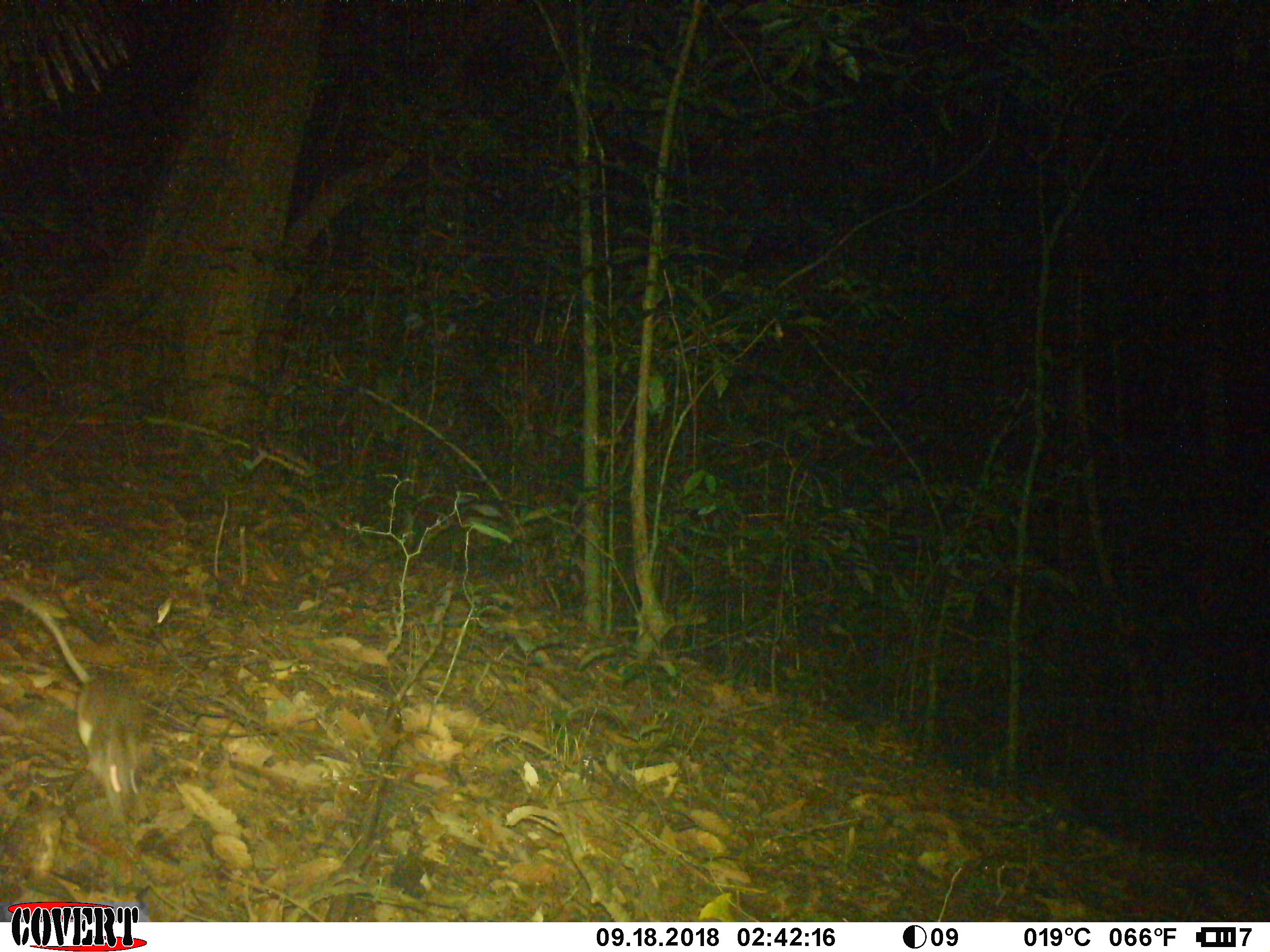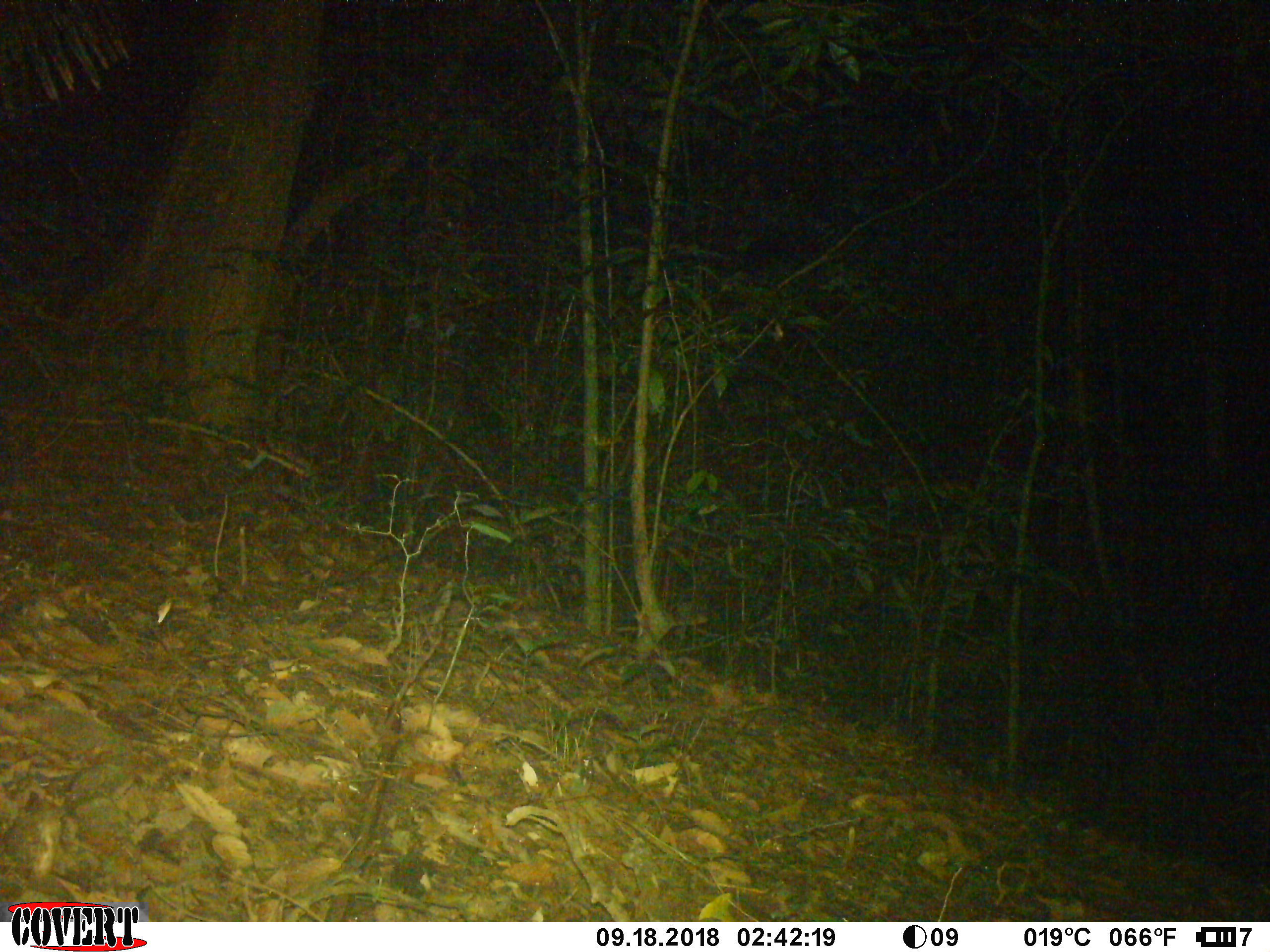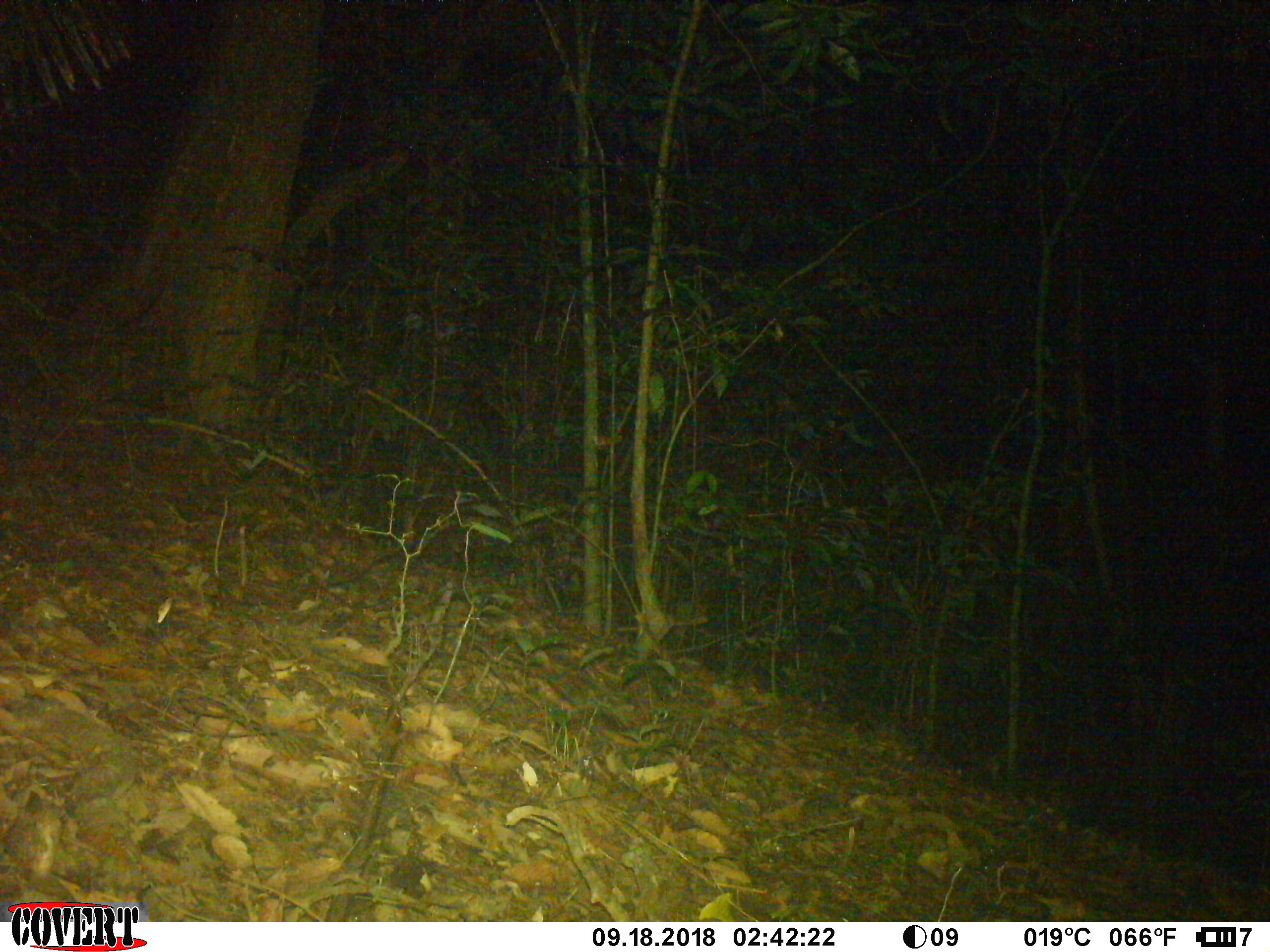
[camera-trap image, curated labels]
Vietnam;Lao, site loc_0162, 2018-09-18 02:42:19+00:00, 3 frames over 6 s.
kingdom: Animalia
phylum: Chordata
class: Mammalia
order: Rodentia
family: Muridae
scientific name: Muridae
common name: old-world mice and rats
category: unidentified murid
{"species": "unidentified murid (old-world mice and rats) (Muridae)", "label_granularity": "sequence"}